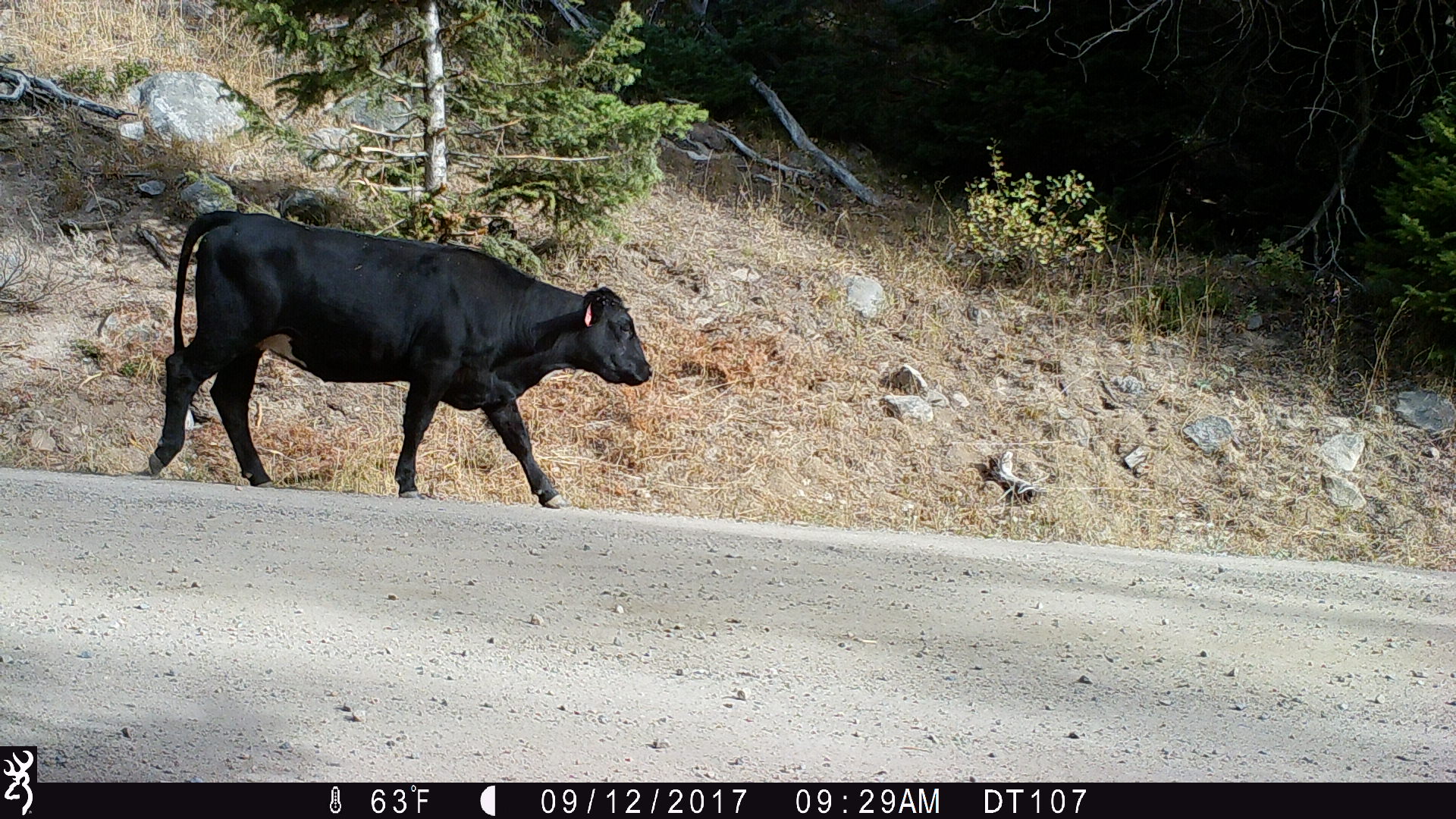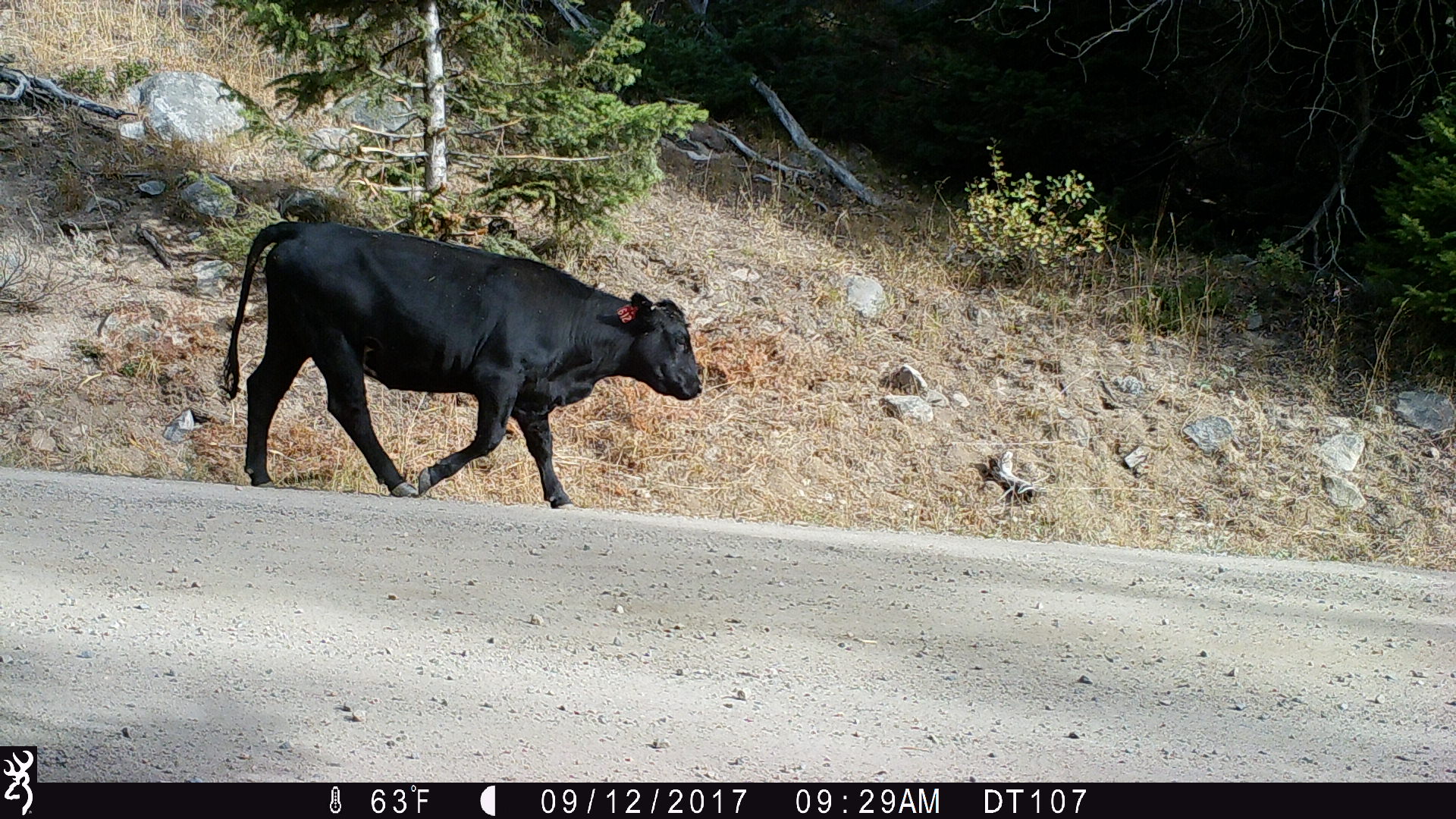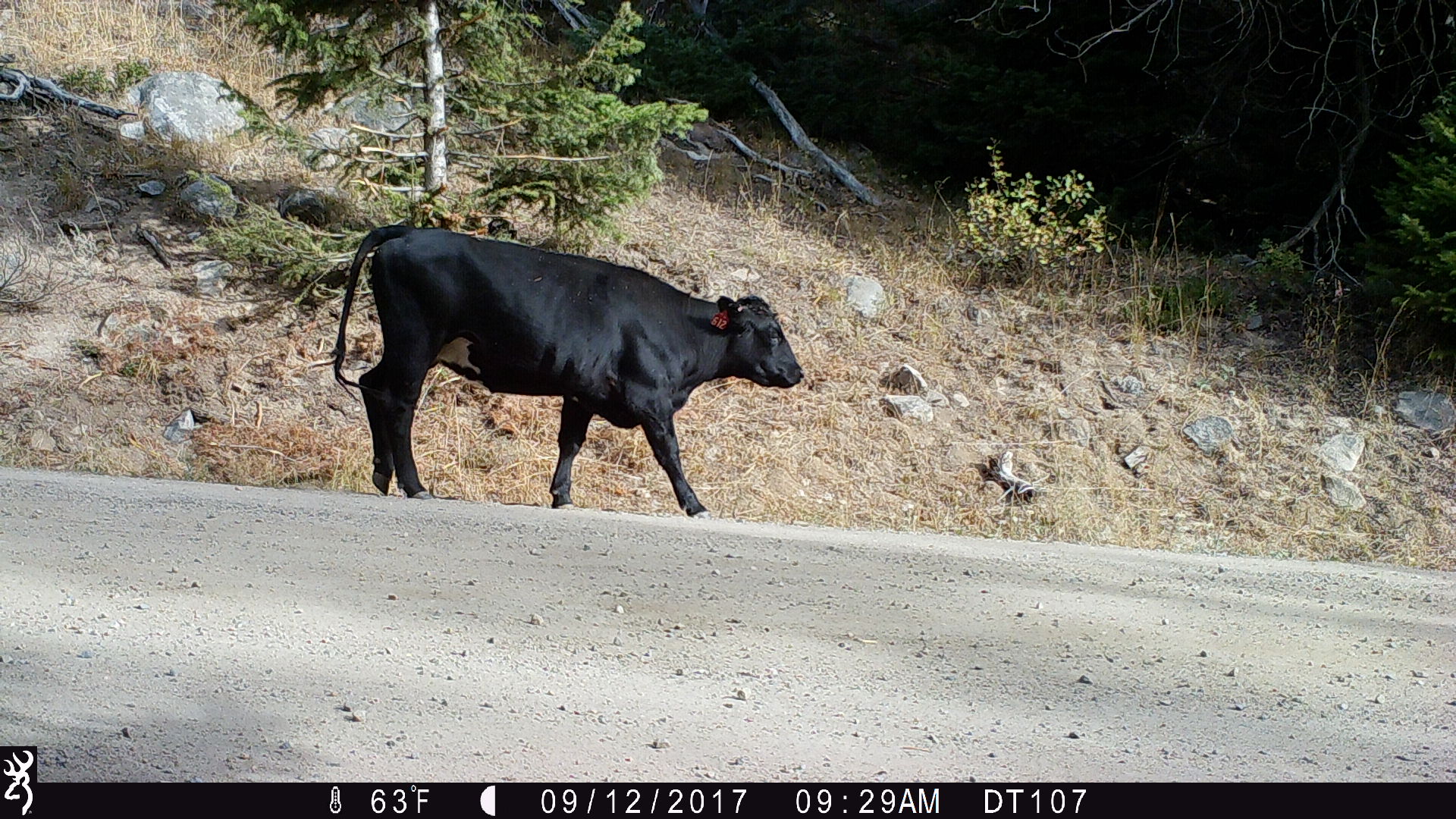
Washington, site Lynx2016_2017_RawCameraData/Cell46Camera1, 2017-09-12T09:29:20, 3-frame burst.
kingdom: Animalia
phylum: Chordata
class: Mammalia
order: Artiodactyla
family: Bovidae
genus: Bos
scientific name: Bos taurus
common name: domestic cattle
Domestic cattle (Bos taurus). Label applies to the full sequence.